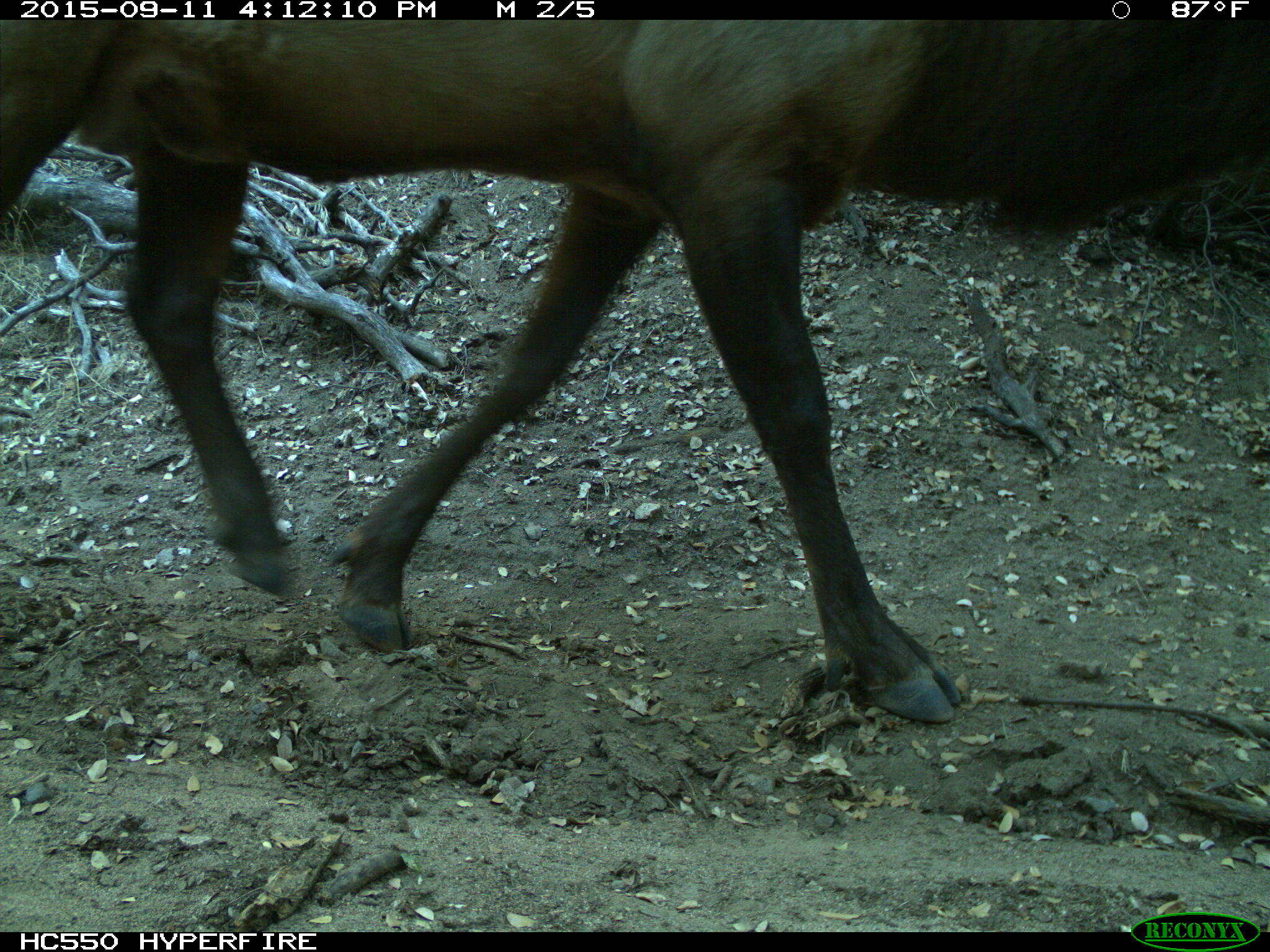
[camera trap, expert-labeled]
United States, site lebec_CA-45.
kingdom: Animalia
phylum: Chordata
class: Mammalia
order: Artiodactyla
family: Cervidae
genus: Cervus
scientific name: Cervus canadensis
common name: elk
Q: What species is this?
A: Cervus canadensis (elk).